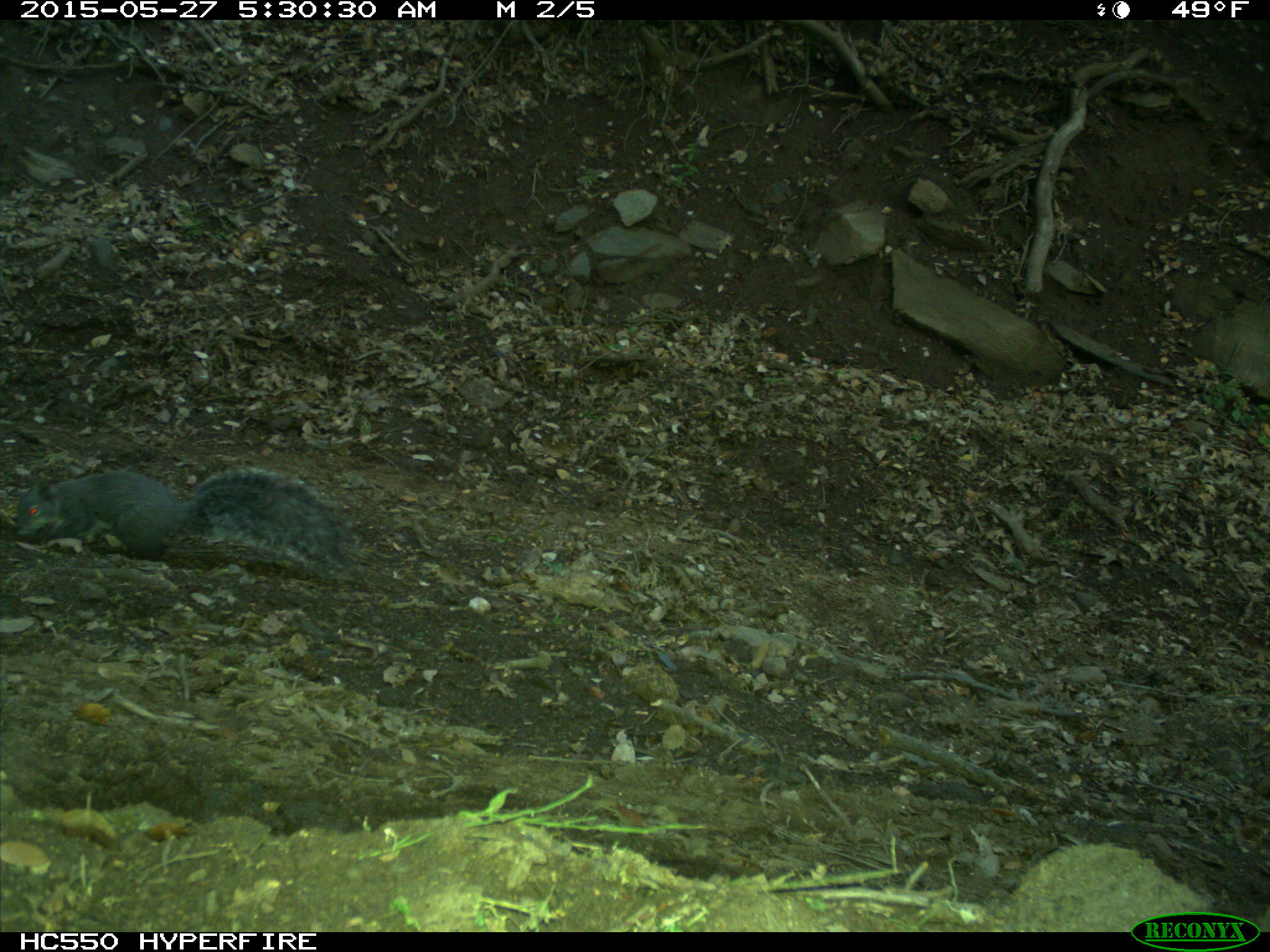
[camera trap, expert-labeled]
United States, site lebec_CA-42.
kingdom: Animalia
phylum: Chordata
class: Mammalia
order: Rodentia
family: Sciuridae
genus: Sciurus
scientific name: Sciurus carolinensis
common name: eastern gray squirrel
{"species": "Sciurus carolinensis (eastern gray squirrel)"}